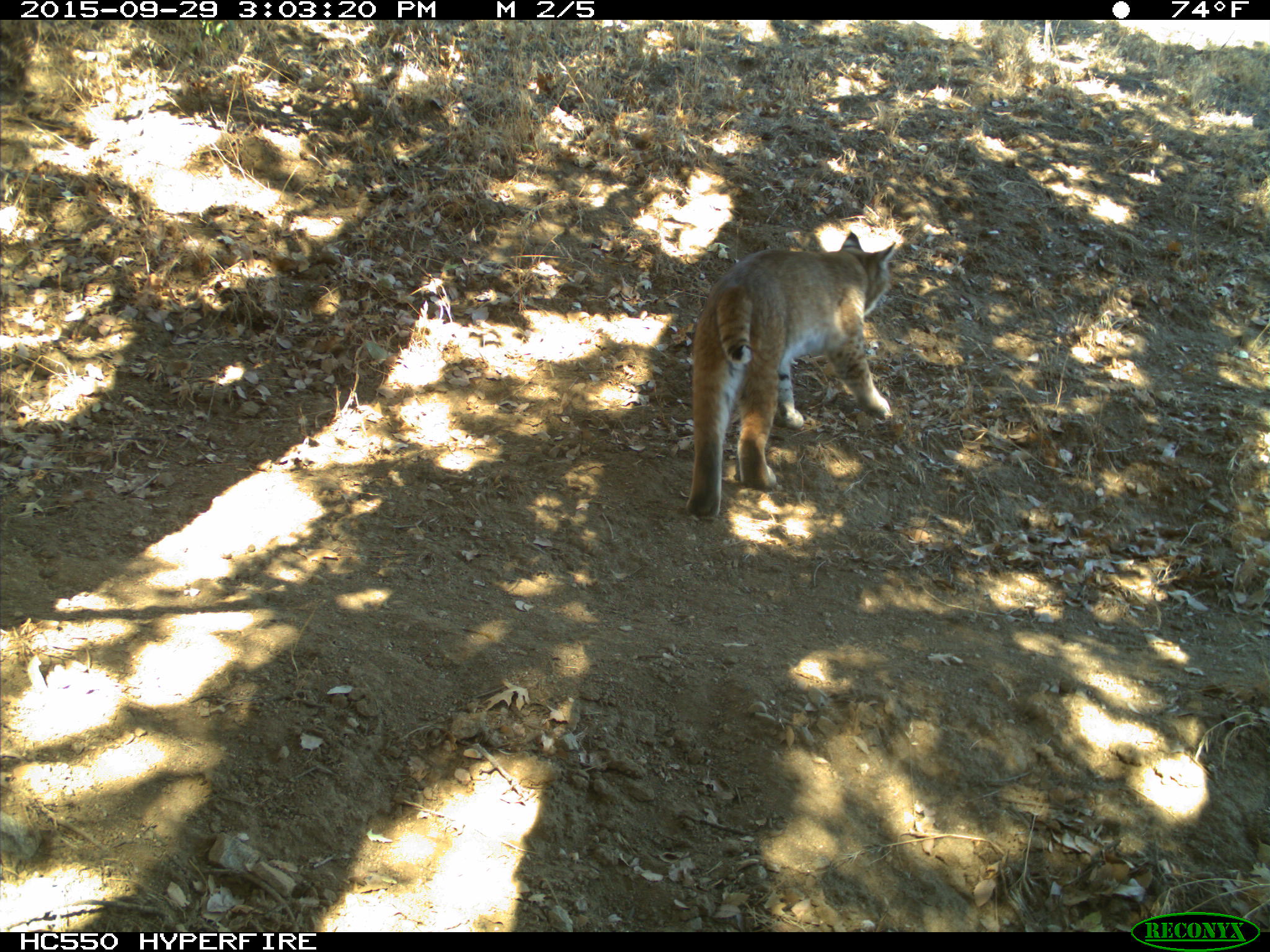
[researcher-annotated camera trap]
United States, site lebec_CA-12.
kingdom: Animalia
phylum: Chordata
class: Mammalia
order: Carnivora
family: Felidae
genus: Lynx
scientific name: Lynx rufus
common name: bobcat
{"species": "Lynx rufus (bobcat)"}